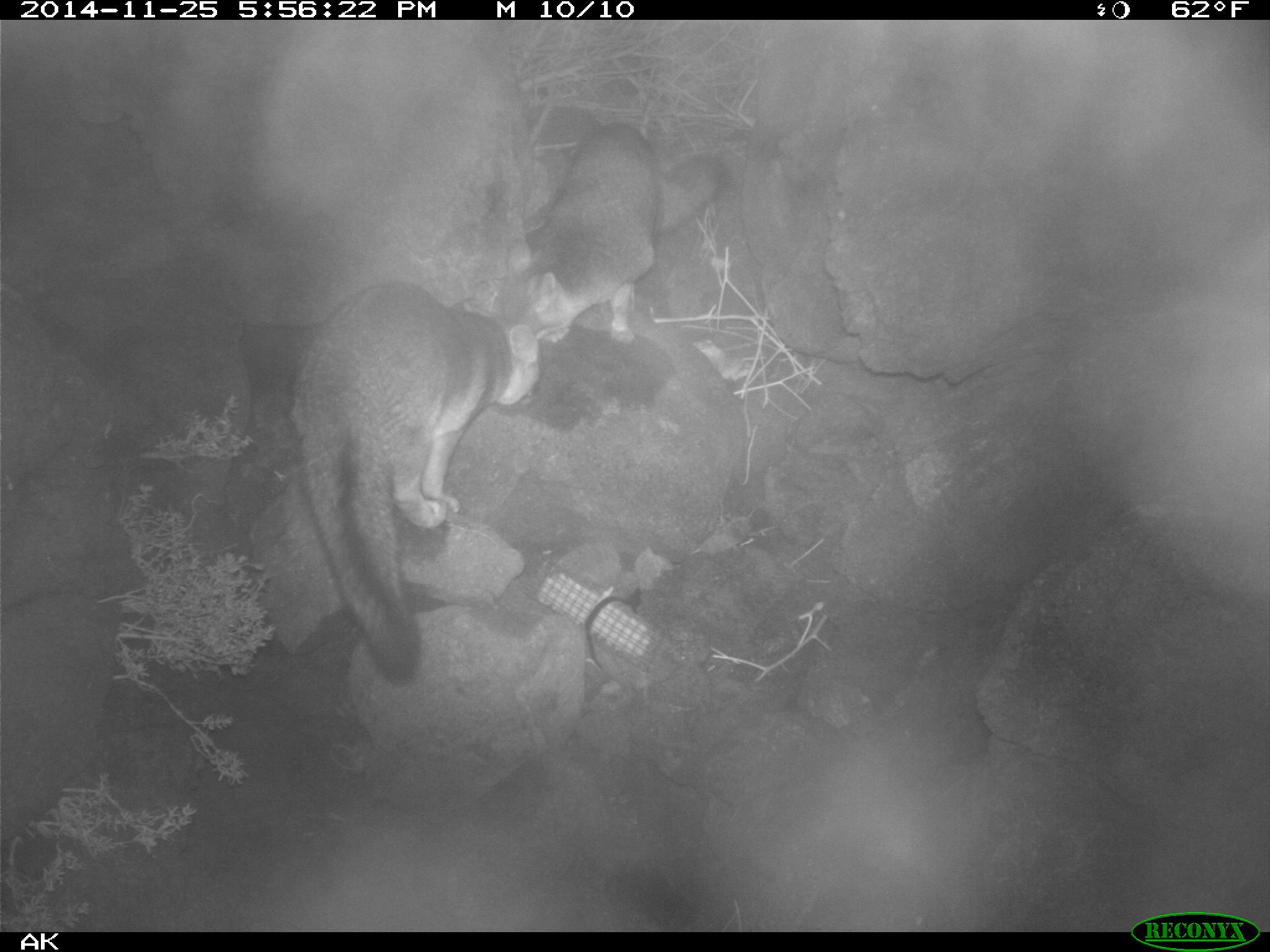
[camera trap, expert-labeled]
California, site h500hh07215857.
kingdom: Animalia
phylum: Chordata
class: Mammalia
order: Carnivora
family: Canidae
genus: Urocyon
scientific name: Urocyon littoralis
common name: island fox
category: fox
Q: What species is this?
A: Fox (island fox) (Urocyon littoralis).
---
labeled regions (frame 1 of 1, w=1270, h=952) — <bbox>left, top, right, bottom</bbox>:
fox: <bbox>288, 280, 540, 684</bbox>; <bbox>525, 122, 729, 342</bbox>